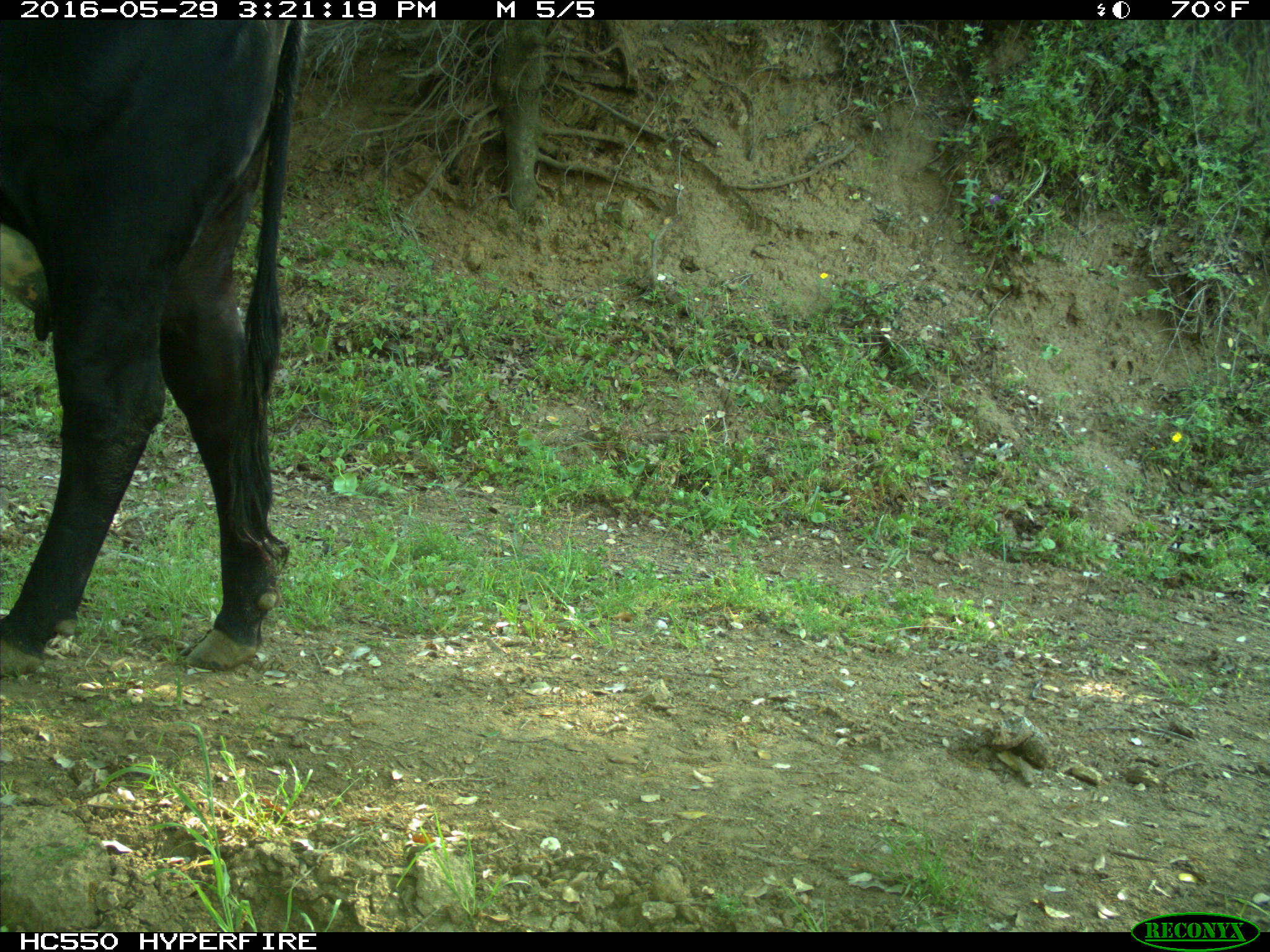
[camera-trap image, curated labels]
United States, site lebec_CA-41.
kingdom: Animalia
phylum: Chordata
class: Mammalia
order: Artiodactyla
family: Bovidae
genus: Bos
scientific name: Bos taurus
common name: domestic cow